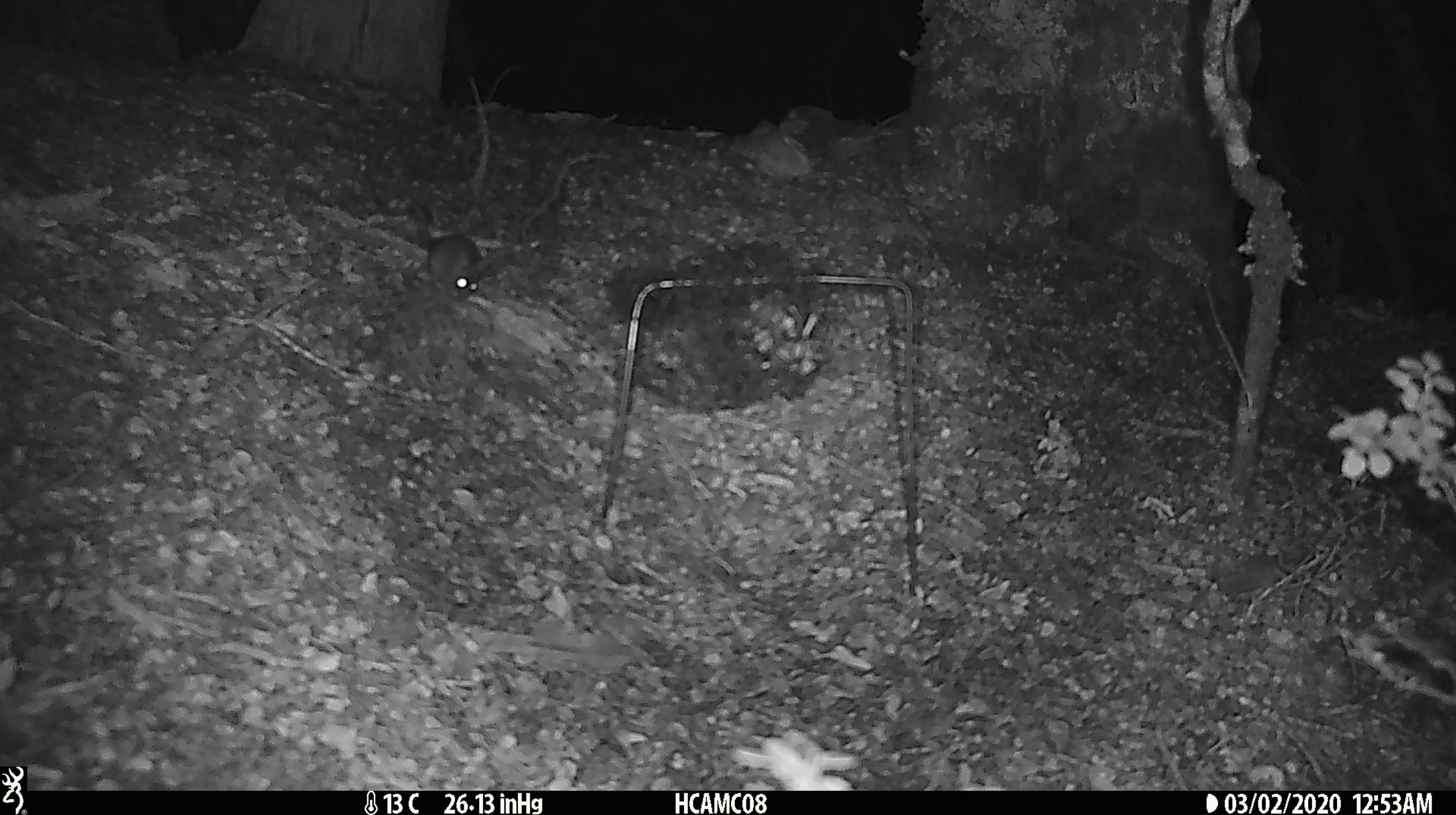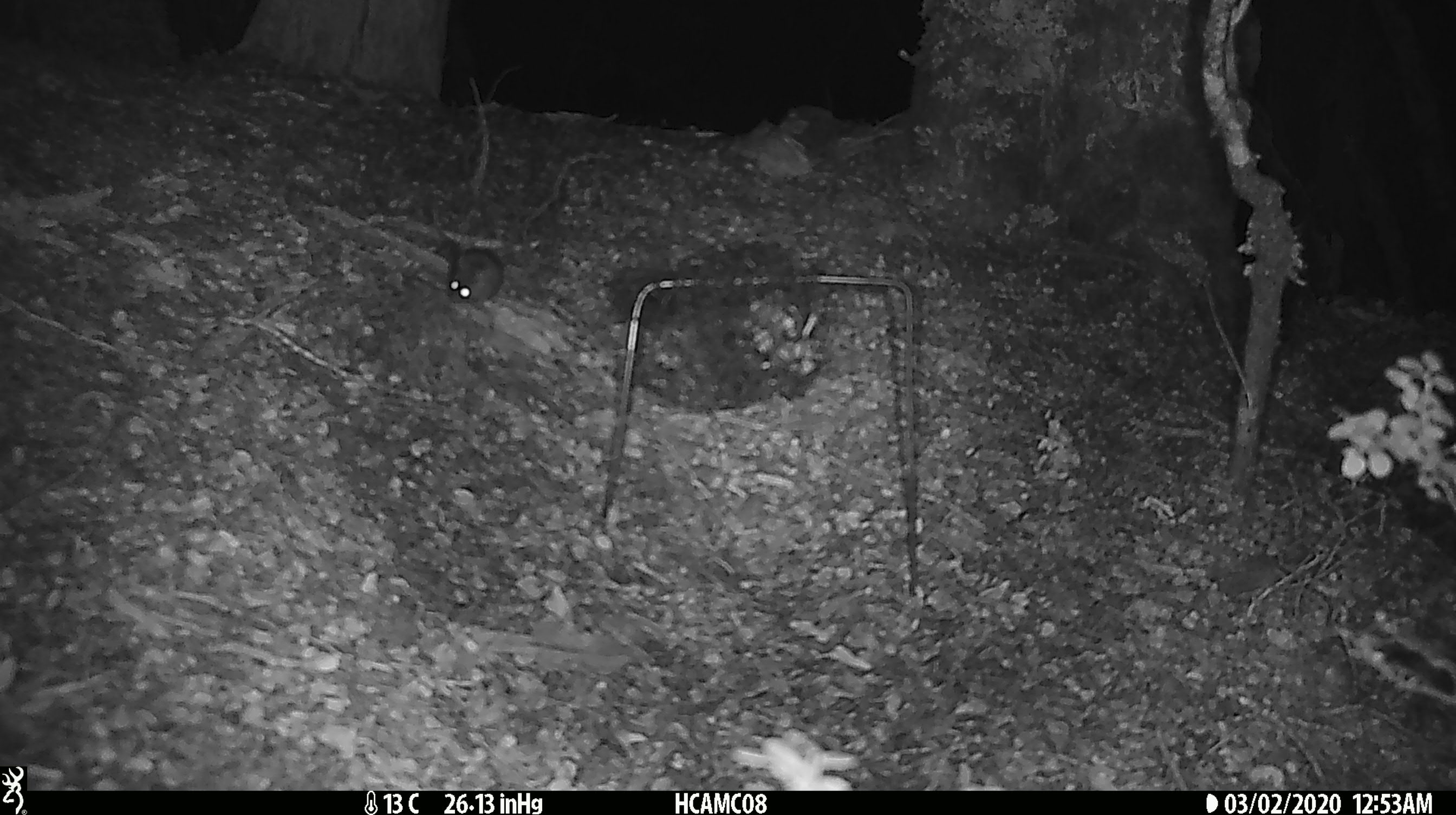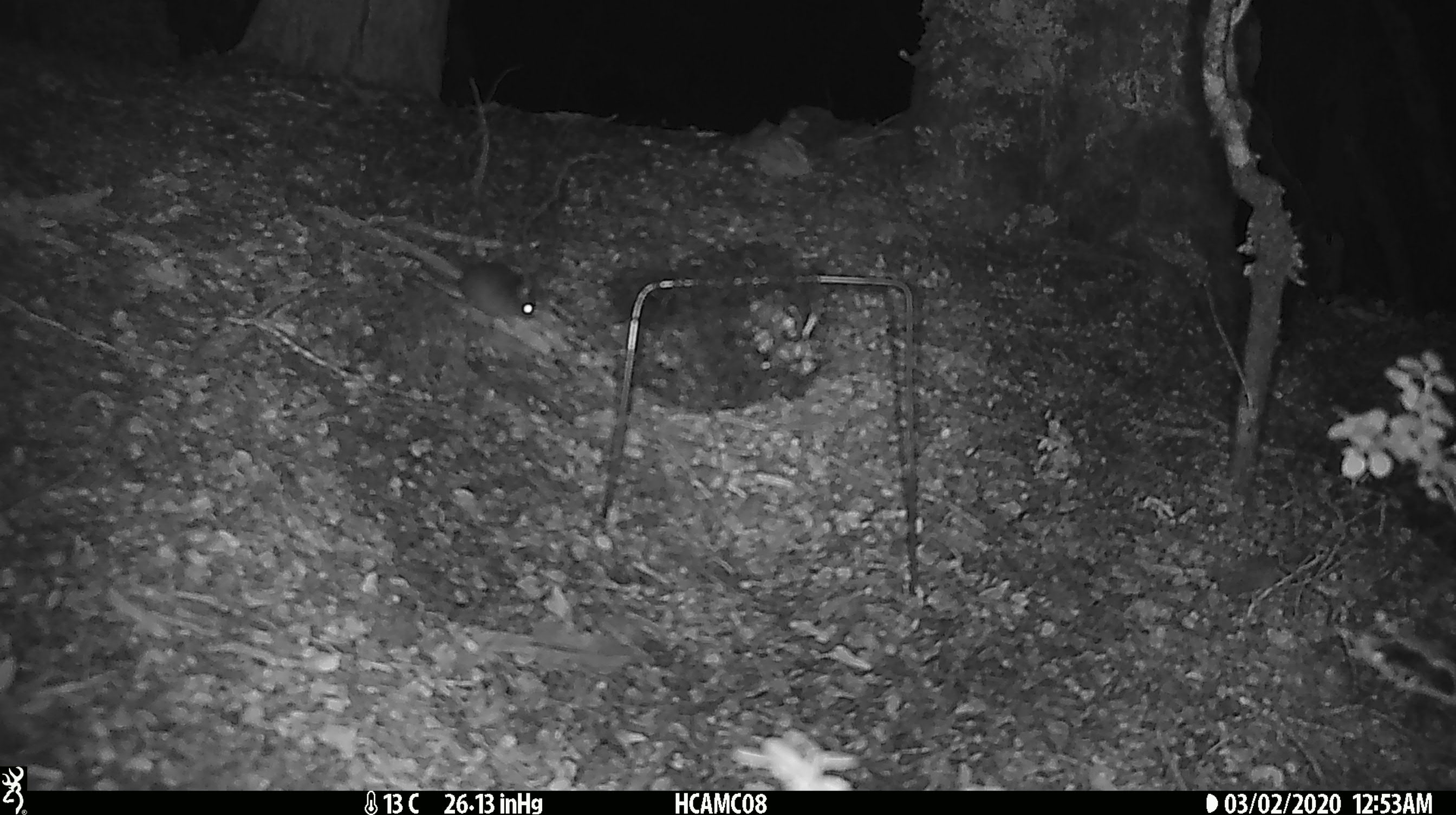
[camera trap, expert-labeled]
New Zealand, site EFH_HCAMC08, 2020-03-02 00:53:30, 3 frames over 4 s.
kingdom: Animalia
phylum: Chordata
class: Mammalia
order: Rodentia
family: Muridae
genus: Mus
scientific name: Mus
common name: mouse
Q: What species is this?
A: Mouse (Mus).